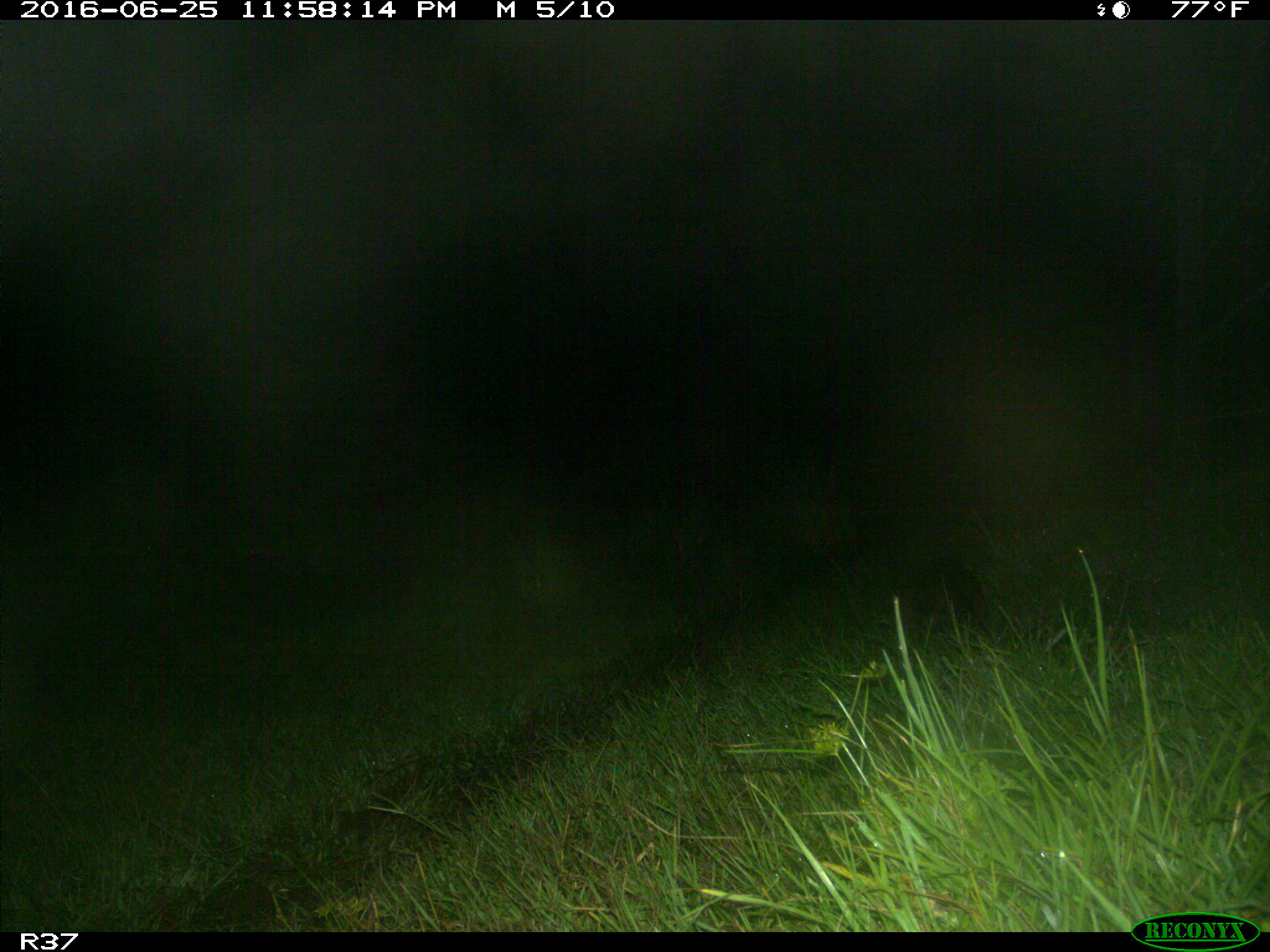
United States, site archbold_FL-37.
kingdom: Animalia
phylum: Chordata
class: Mammalia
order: Cingulata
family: Dasypodidae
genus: Dasypus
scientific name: Dasypus novemcinctus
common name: nine-banded armadillo